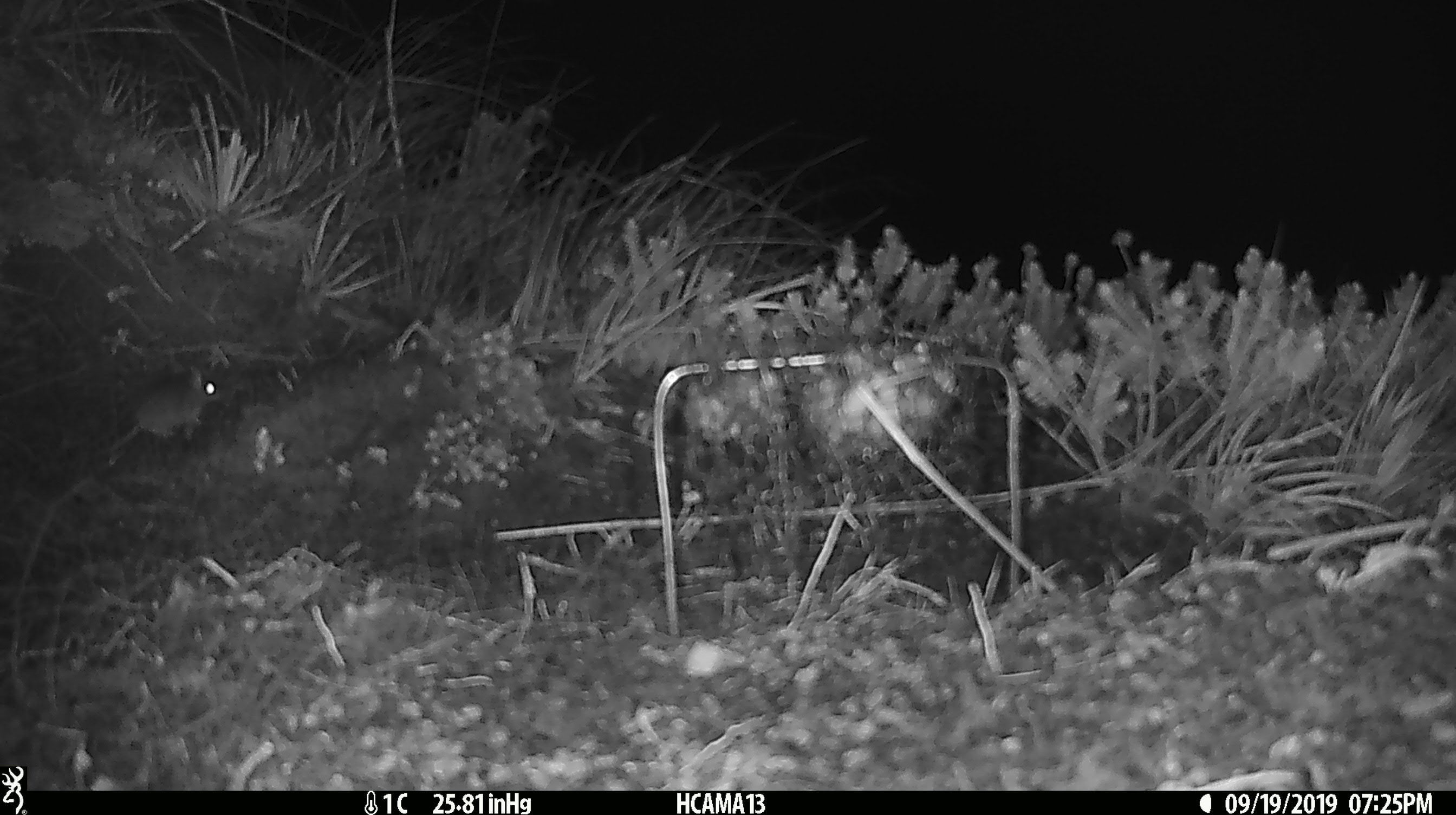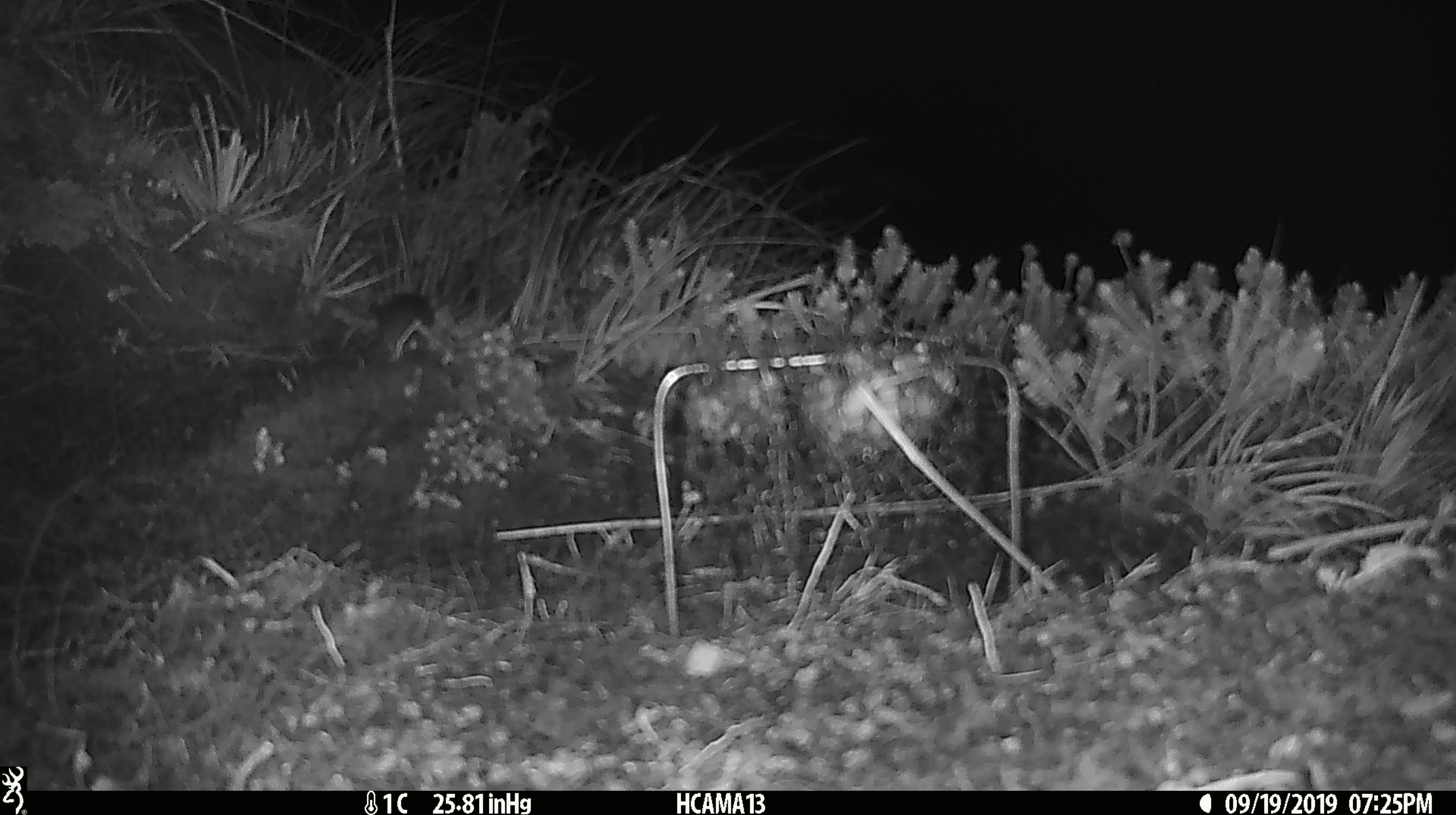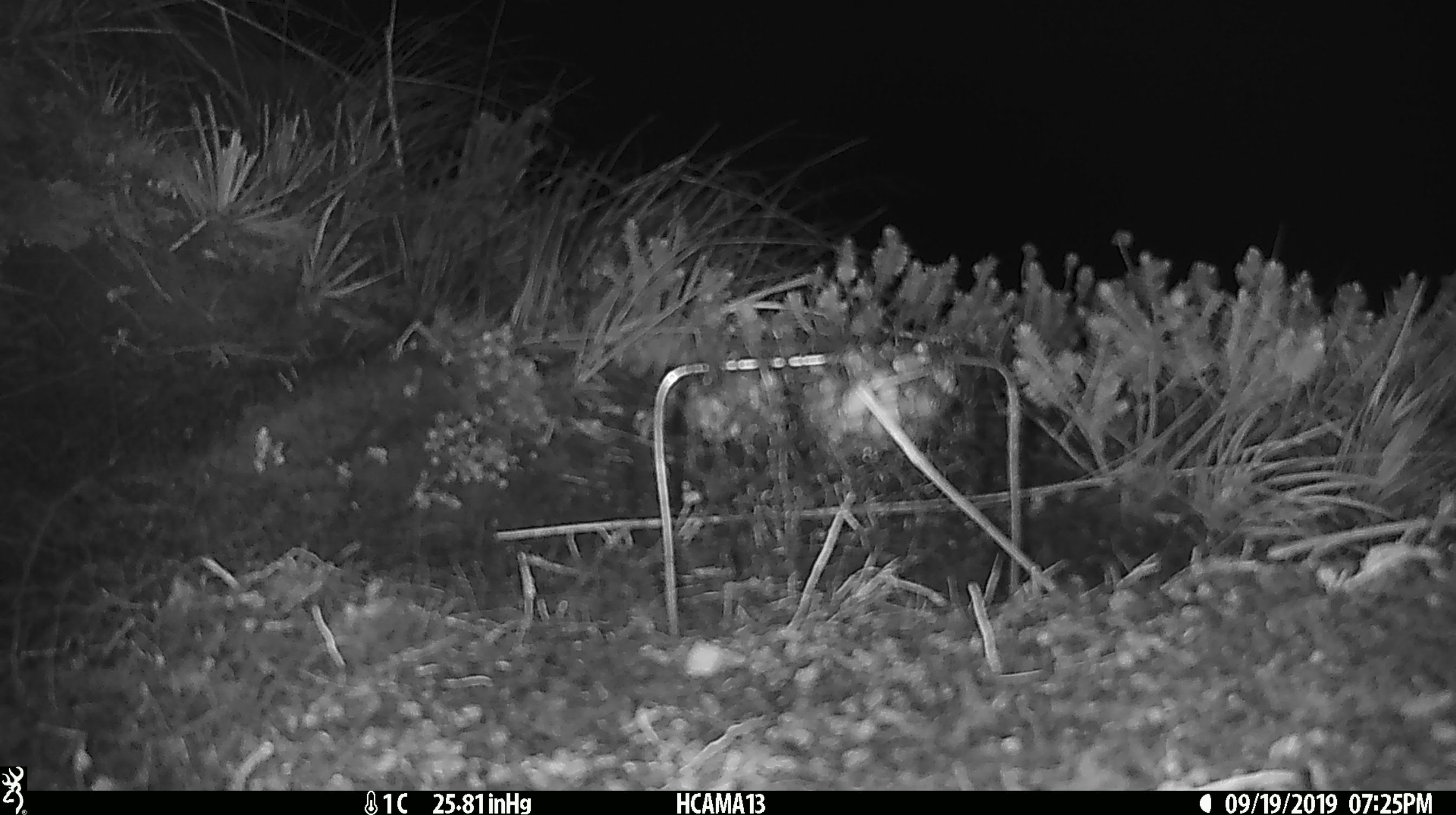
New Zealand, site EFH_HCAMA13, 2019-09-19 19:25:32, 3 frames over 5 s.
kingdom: Animalia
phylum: Chordata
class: Mammalia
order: Rodentia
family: Muridae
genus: Mus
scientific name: Mus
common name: mouse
Mouse (Mus).